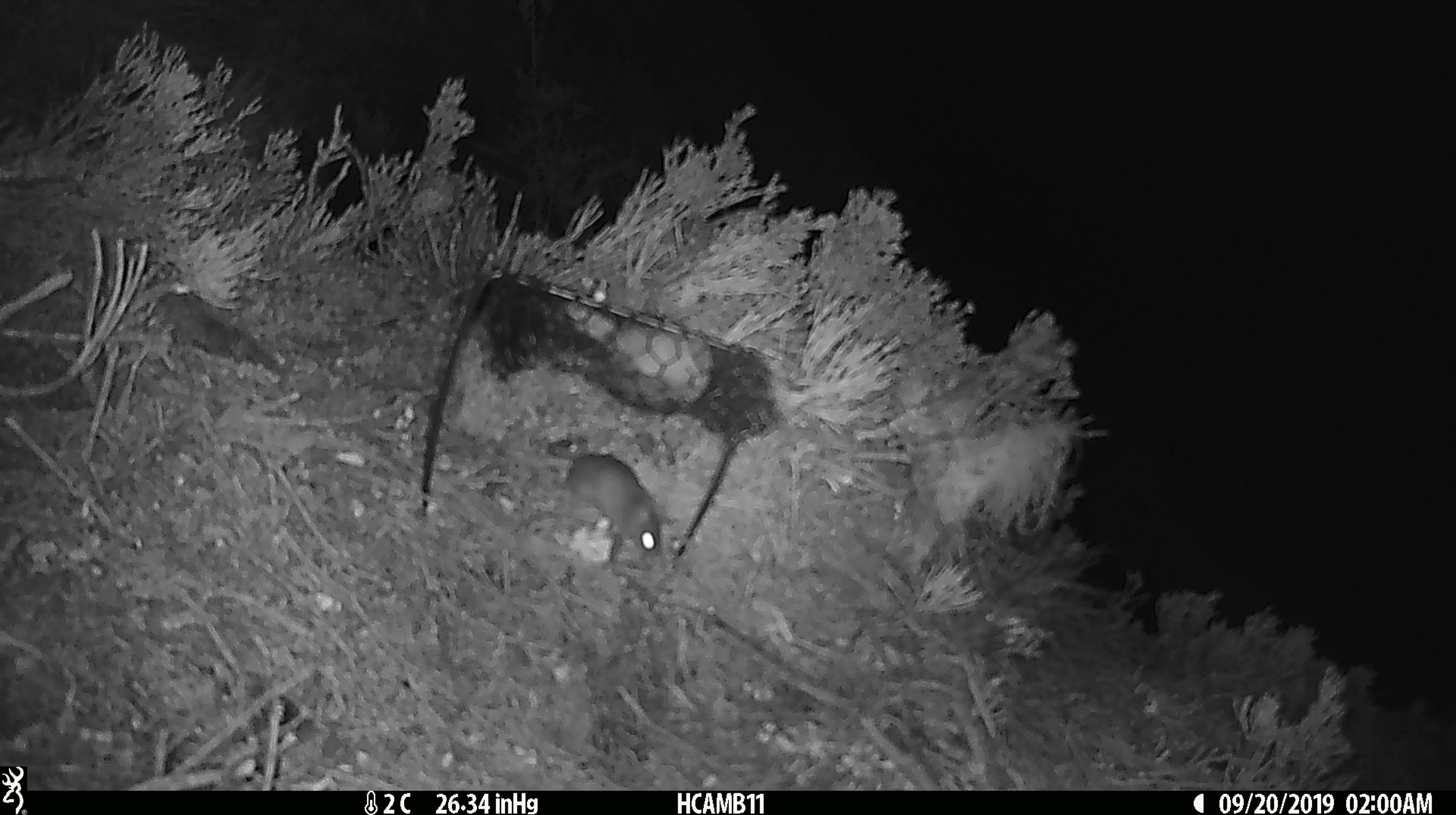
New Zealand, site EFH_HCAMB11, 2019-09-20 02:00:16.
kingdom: Animalia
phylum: Chordata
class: Mammalia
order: Rodentia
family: Muridae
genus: Mus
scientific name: Mus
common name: mouse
Mouse (Mus).